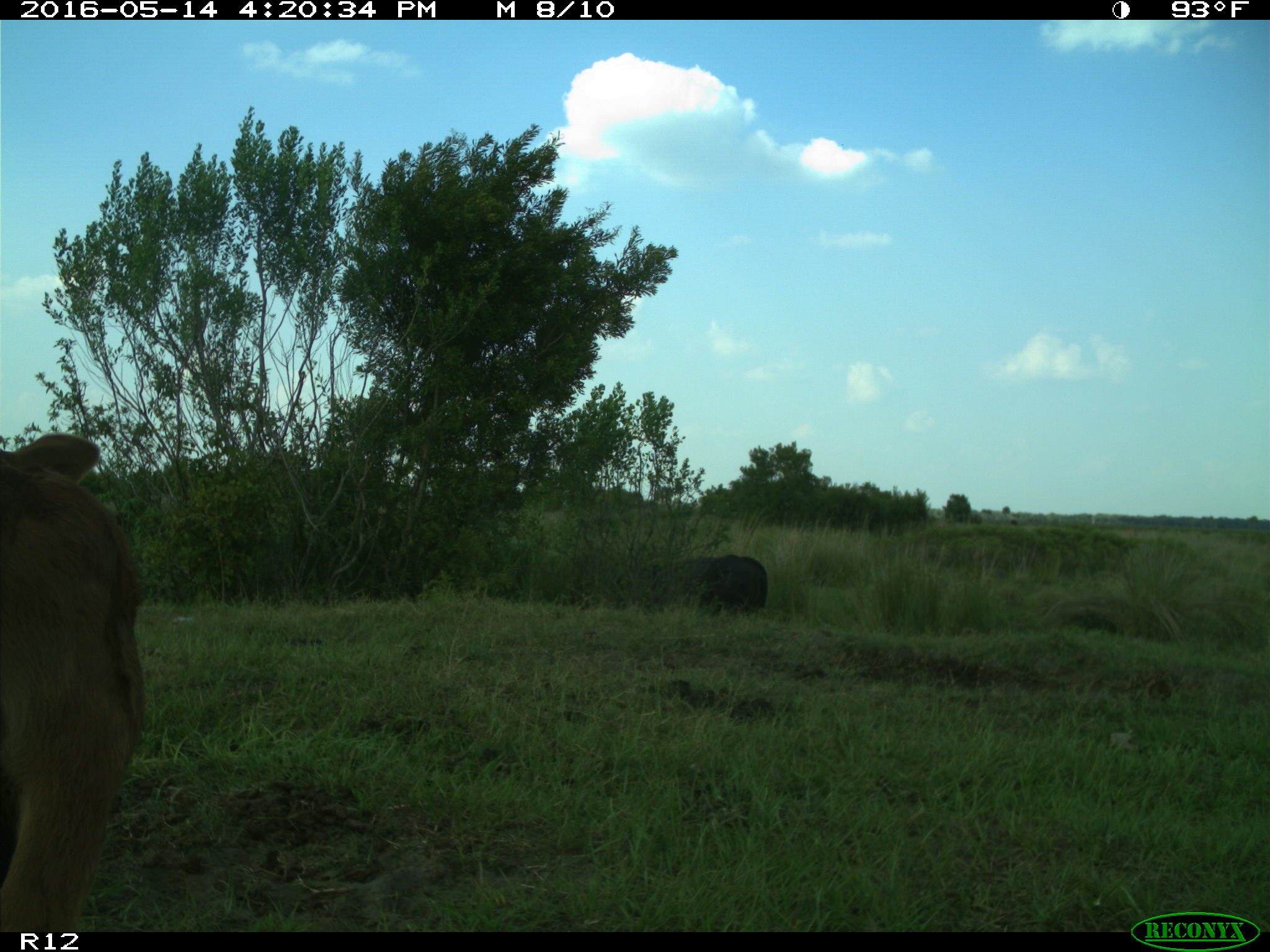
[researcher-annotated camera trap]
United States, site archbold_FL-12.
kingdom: Animalia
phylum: Chordata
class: Mammalia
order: Artiodactyla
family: Bovidae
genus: Bos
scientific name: Bos taurus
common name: domestic cow